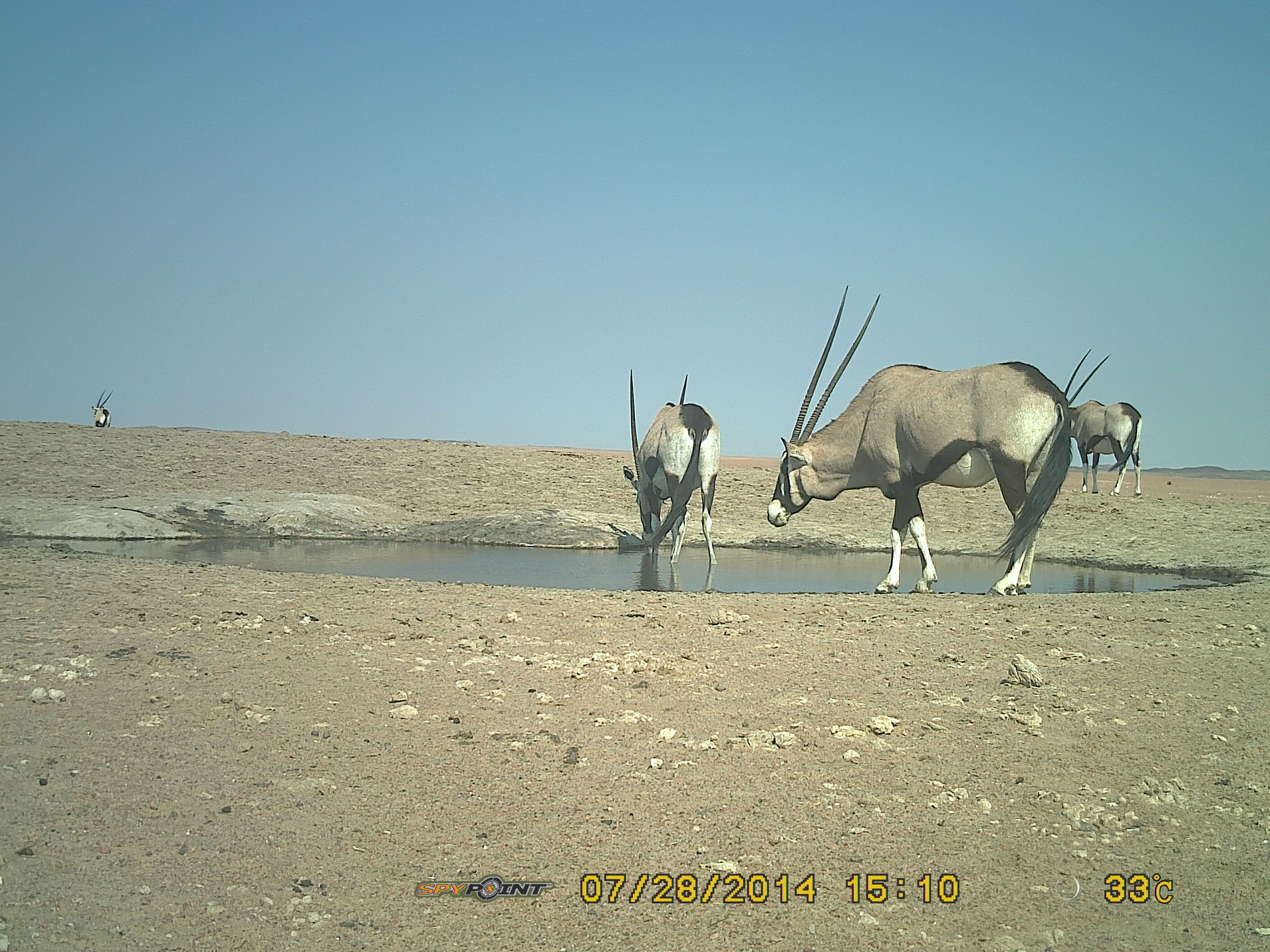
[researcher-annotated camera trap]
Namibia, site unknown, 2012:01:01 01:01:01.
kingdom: Animalia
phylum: Chordata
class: Mammalia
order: Artiodactyla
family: Bovidae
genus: Oryx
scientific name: Oryx gazella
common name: gemsbok